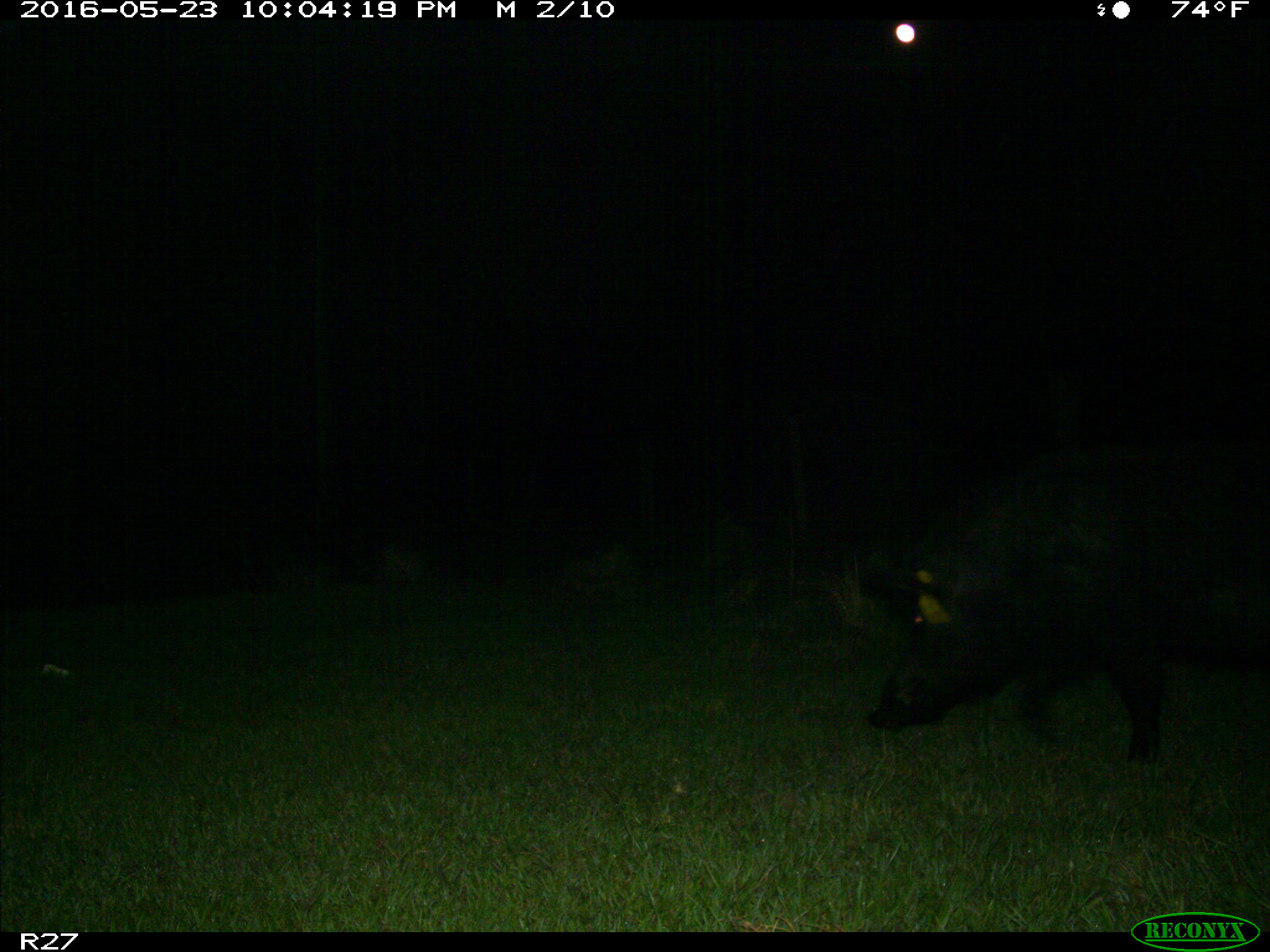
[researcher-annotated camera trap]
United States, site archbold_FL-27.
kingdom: Animalia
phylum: Chordata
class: Mammalia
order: Artiodactyla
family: Suidae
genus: Sus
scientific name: Sus scrofa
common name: wild boar